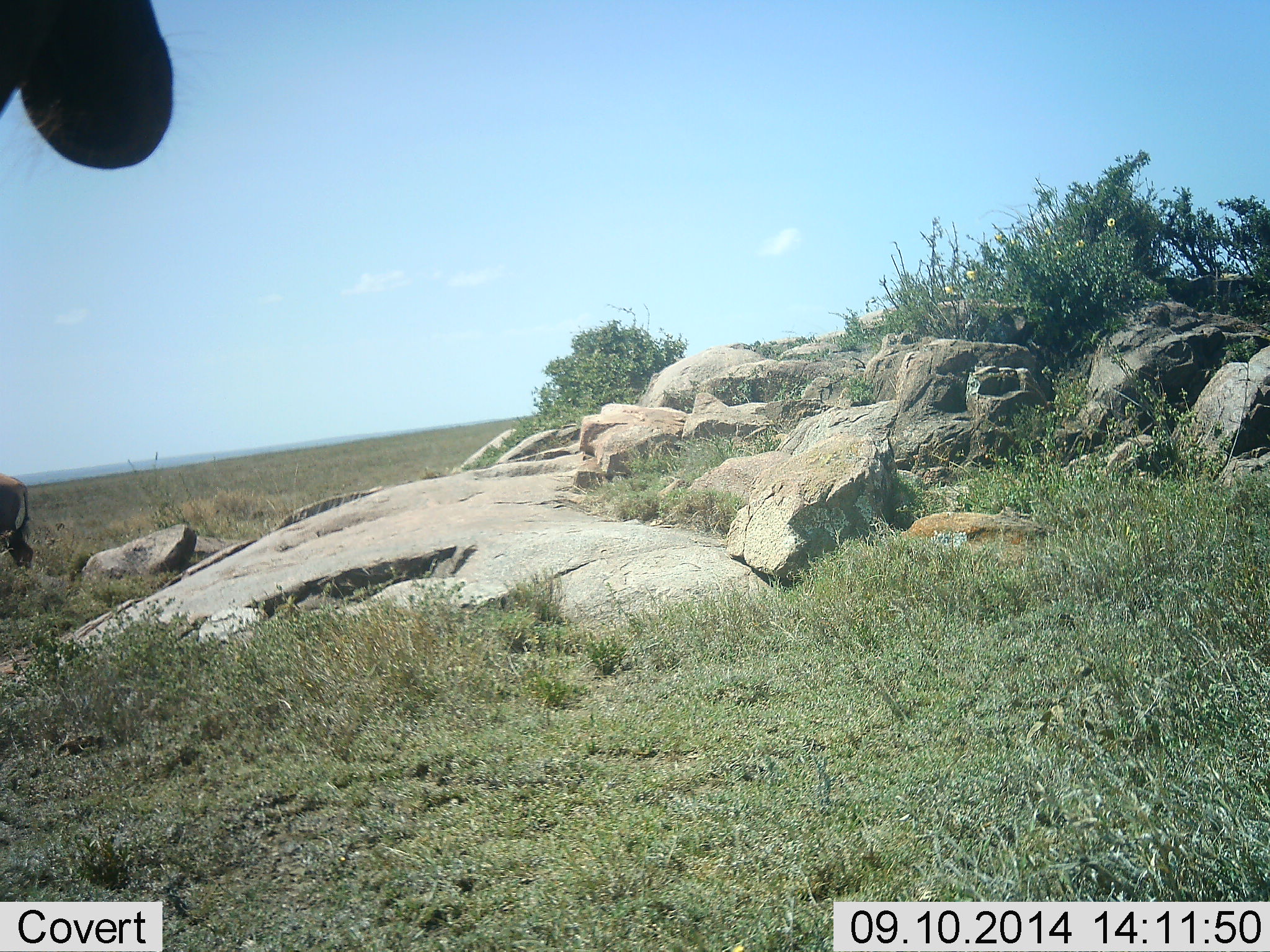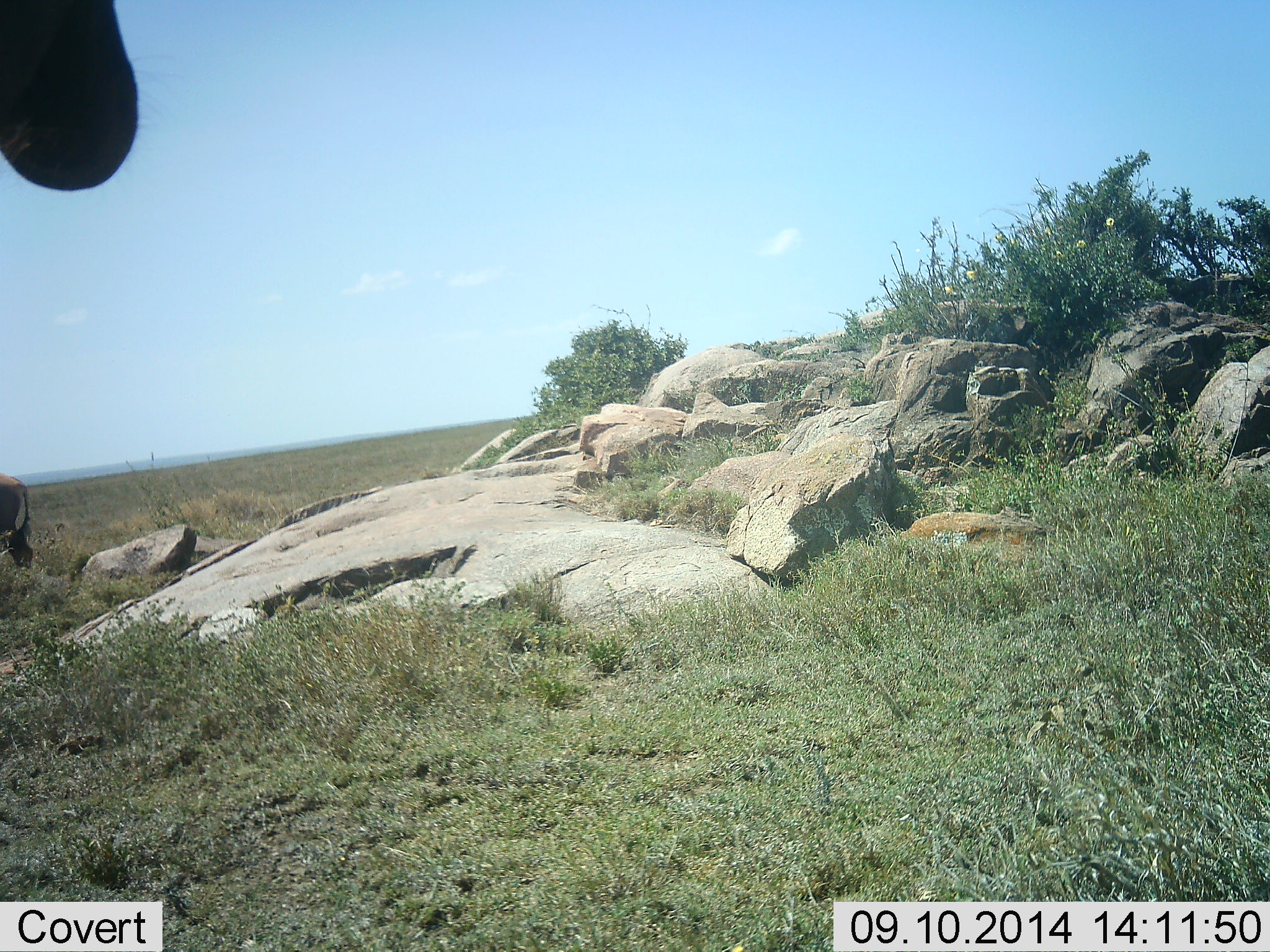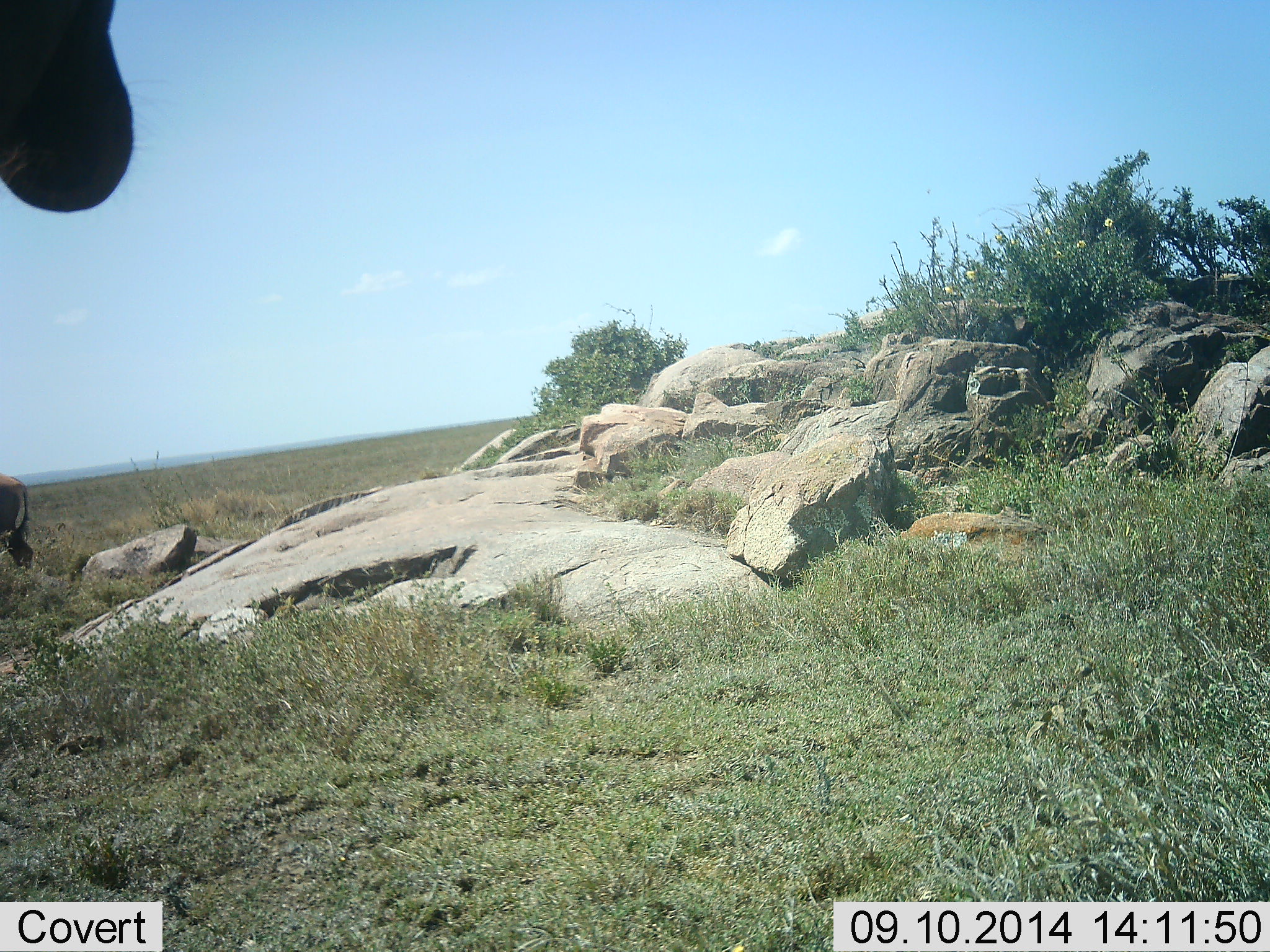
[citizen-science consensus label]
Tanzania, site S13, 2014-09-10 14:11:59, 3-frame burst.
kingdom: Animalia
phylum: Chordata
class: Mammalia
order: Artiodactyla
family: Bovidae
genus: Connochaetes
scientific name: Connochaetes taurinus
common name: blue wildebeest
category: wildebeest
Wildebeest (blue wildebeest) (Connochaetes taurinus), count 2. Behavior (volunteer vote fractions): standing 67%, resting 17%, moving 0%, interacting 0%. Young present (vote fraction): 0%. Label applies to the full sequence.